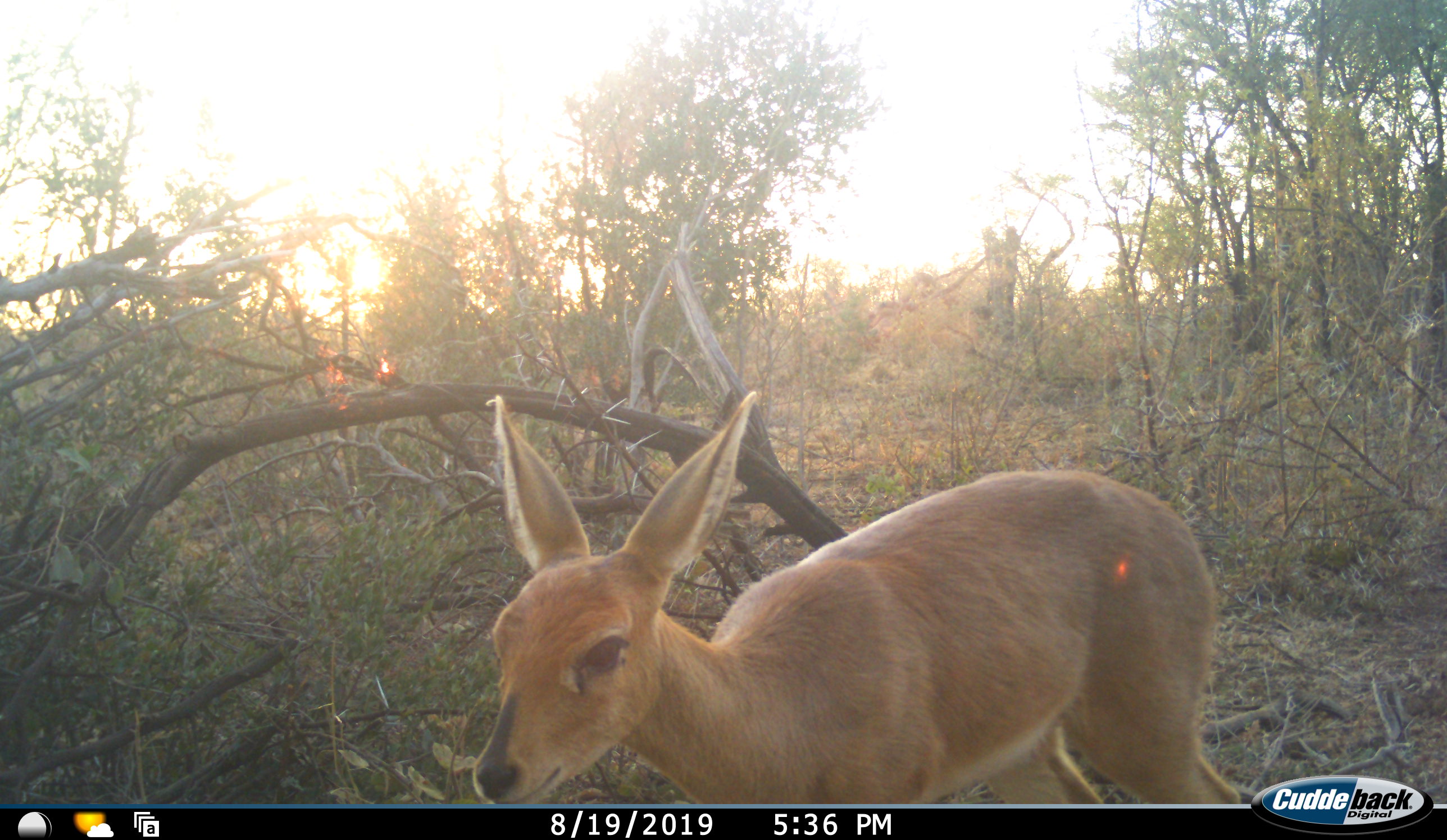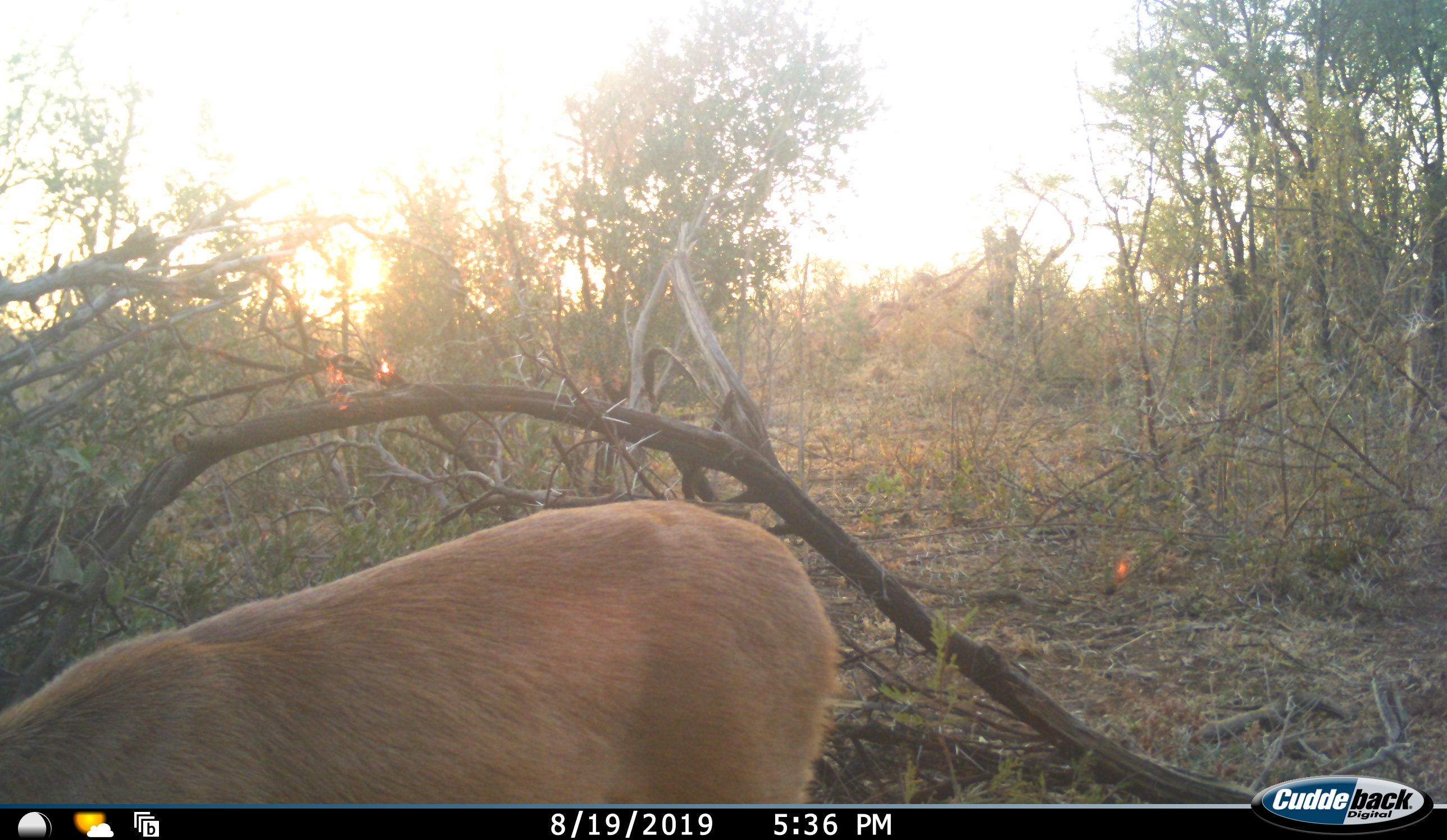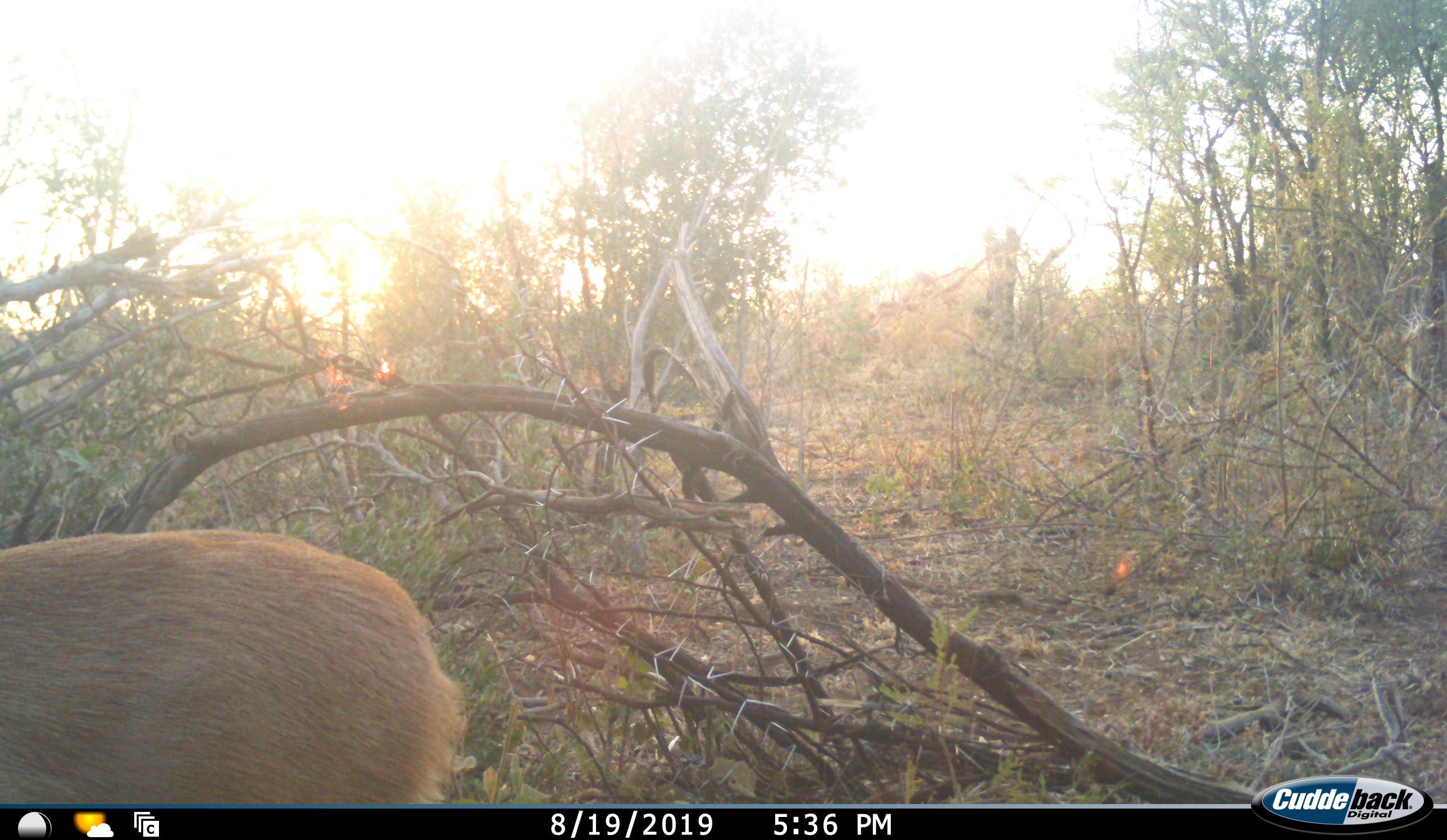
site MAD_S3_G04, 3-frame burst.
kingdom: Animalia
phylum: Chordata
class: Mammalia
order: Artiodactyla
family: Bovidae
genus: Raphicerus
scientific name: Raphicerus campestris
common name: steenbok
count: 1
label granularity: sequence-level